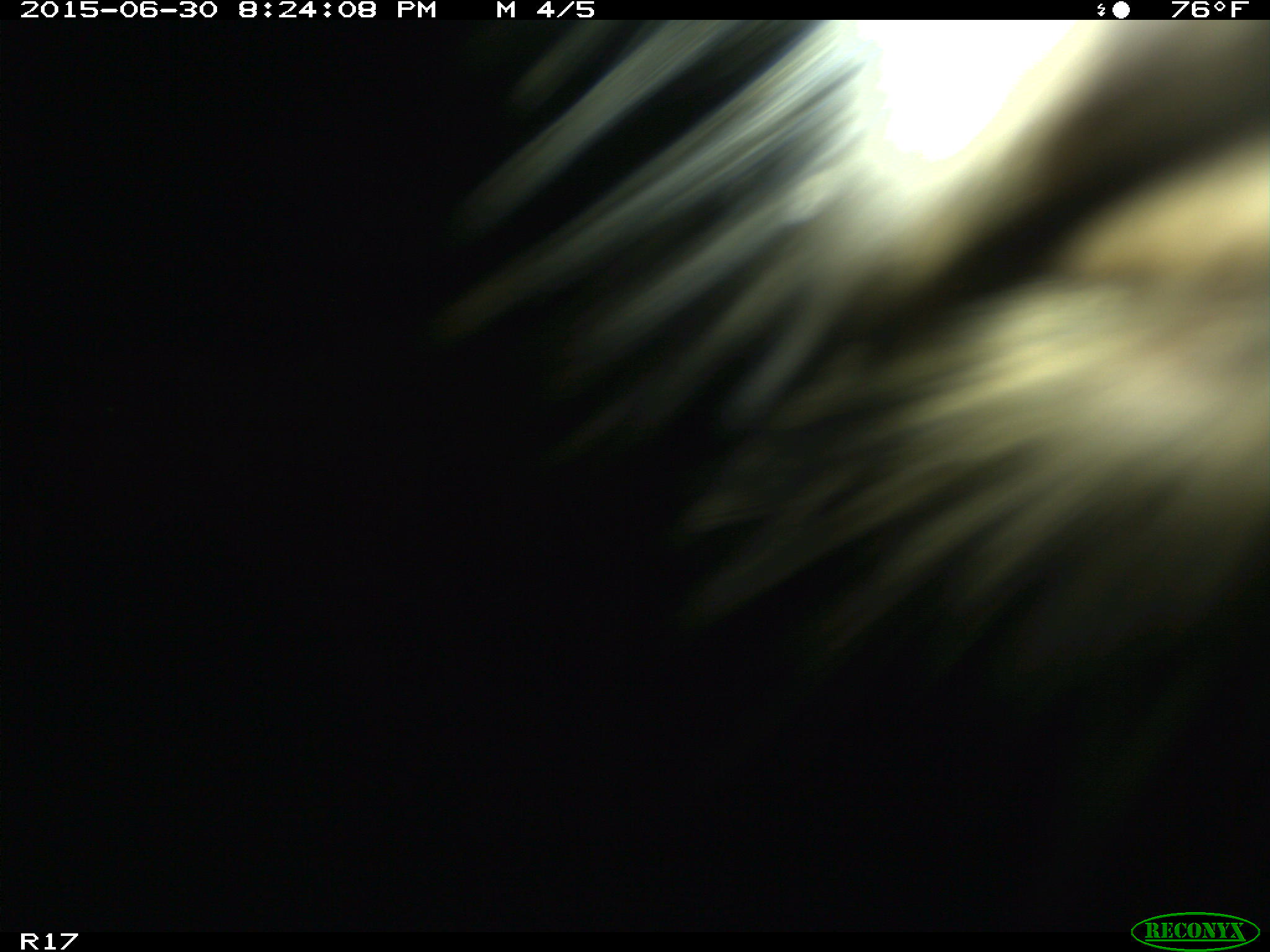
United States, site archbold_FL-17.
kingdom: Animalia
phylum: Chordata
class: Mammalia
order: Artiodactyla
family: Bovidae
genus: Bos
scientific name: Bos taurus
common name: domestic cow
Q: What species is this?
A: Bos taurus (domestic cow).